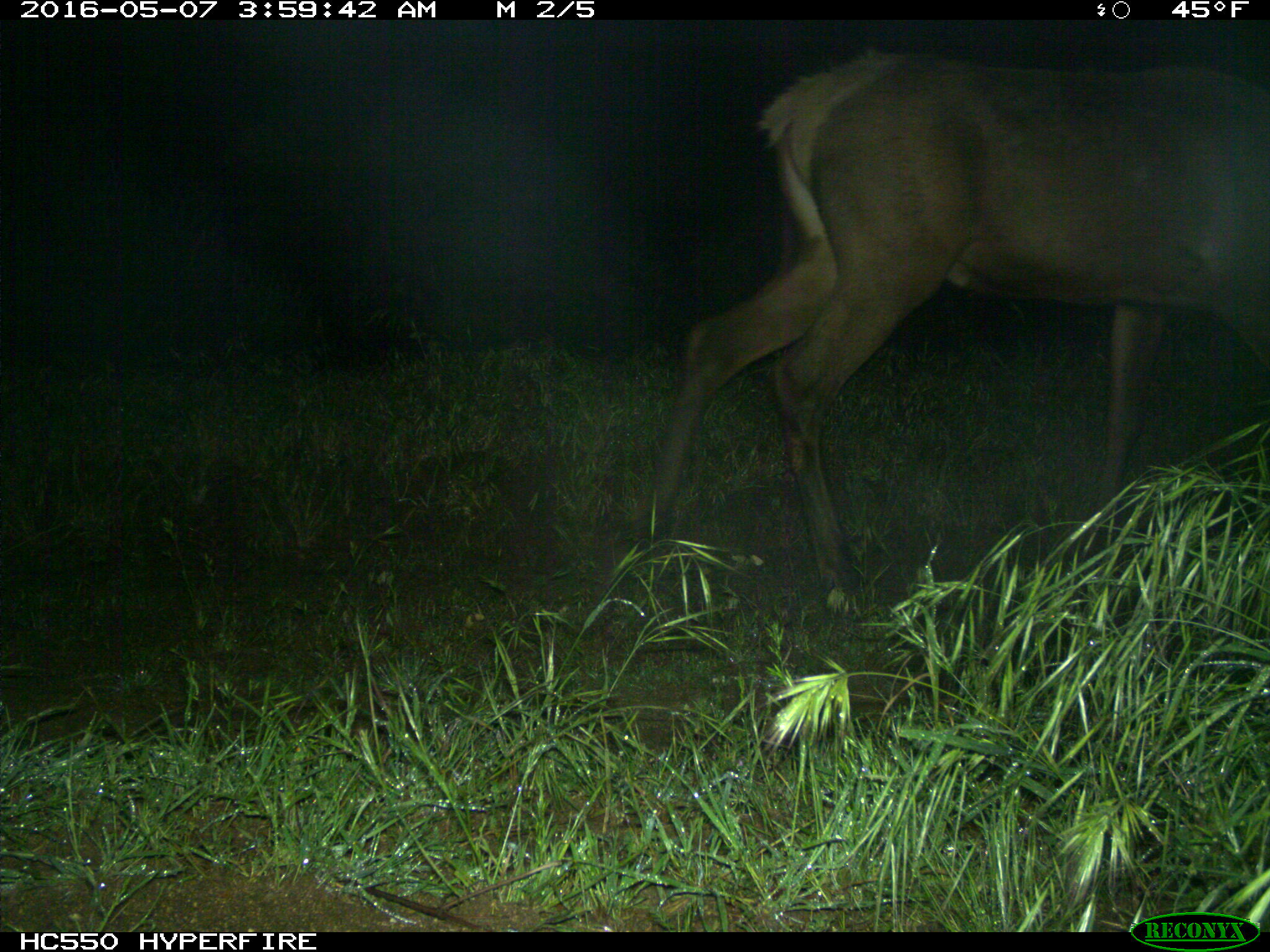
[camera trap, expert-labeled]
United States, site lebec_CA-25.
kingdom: Animalia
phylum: Chordata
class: Mammalia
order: Artiodactyla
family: Cervidae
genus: Cervus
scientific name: Cervus canadensis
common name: elk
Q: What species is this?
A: Cervus canadensis (elk).